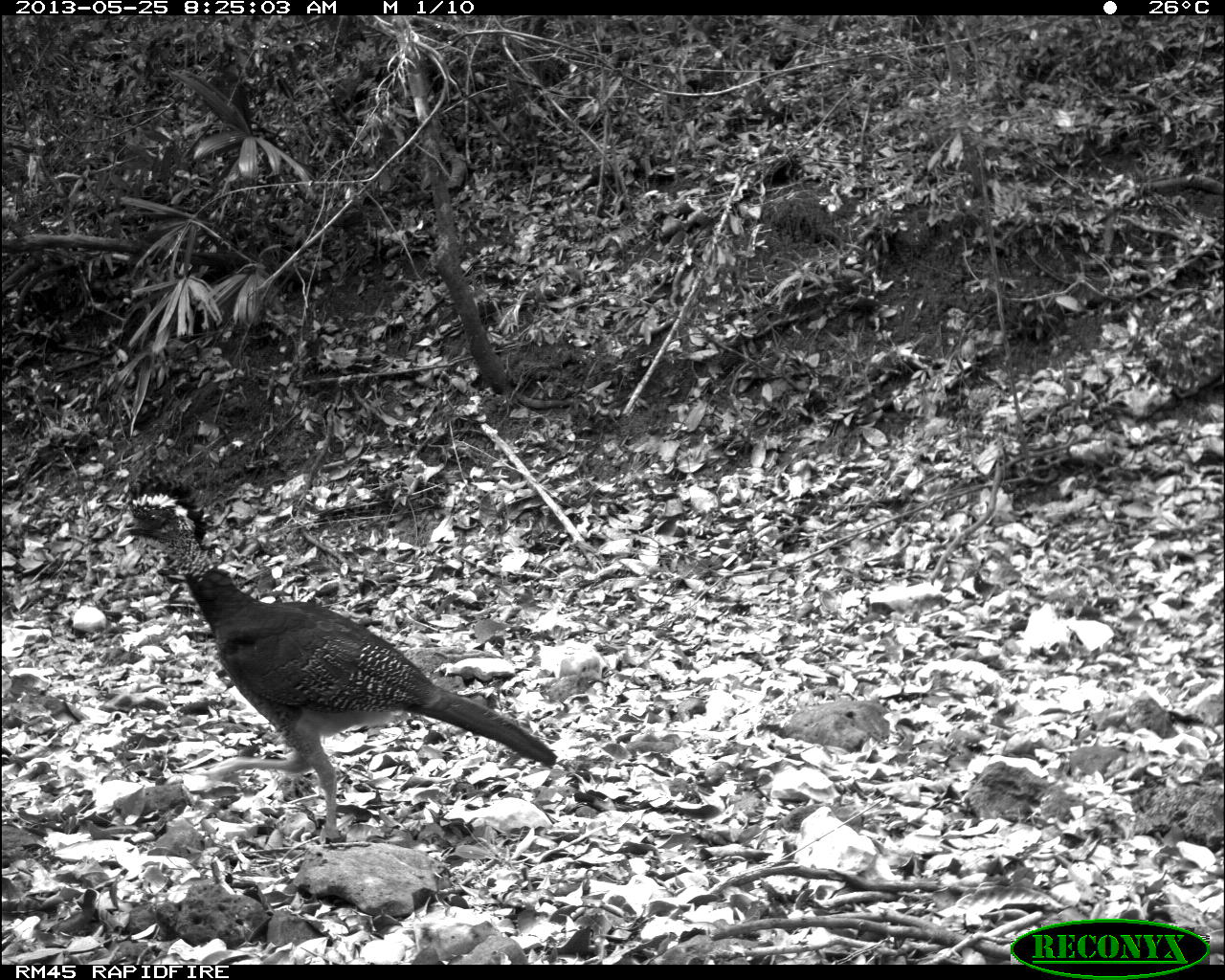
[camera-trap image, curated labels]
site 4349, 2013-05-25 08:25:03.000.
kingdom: Animalia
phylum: Chordata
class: Aves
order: Galliformes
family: Cracidae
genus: Crax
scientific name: Crax rubra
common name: great curassow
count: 2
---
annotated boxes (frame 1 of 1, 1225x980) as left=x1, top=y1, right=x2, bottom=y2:
crax rubra: left=116, top=475, right=556, bottom=840